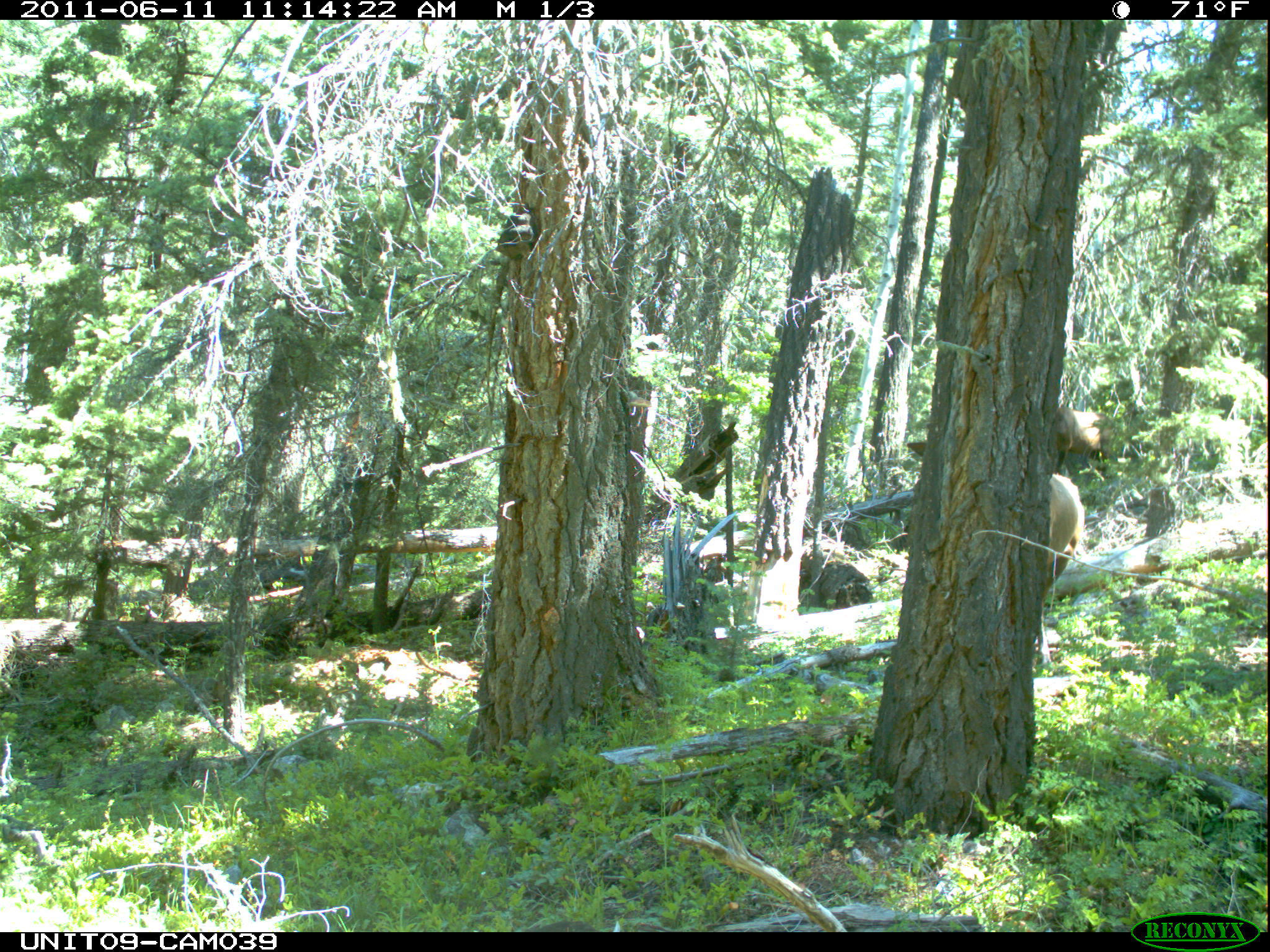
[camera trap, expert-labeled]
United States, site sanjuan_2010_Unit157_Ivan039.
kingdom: Animalia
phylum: Chordata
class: Mammalia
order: Artiodactyla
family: Cervidae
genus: Cervus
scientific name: Cervus elaphus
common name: red deer